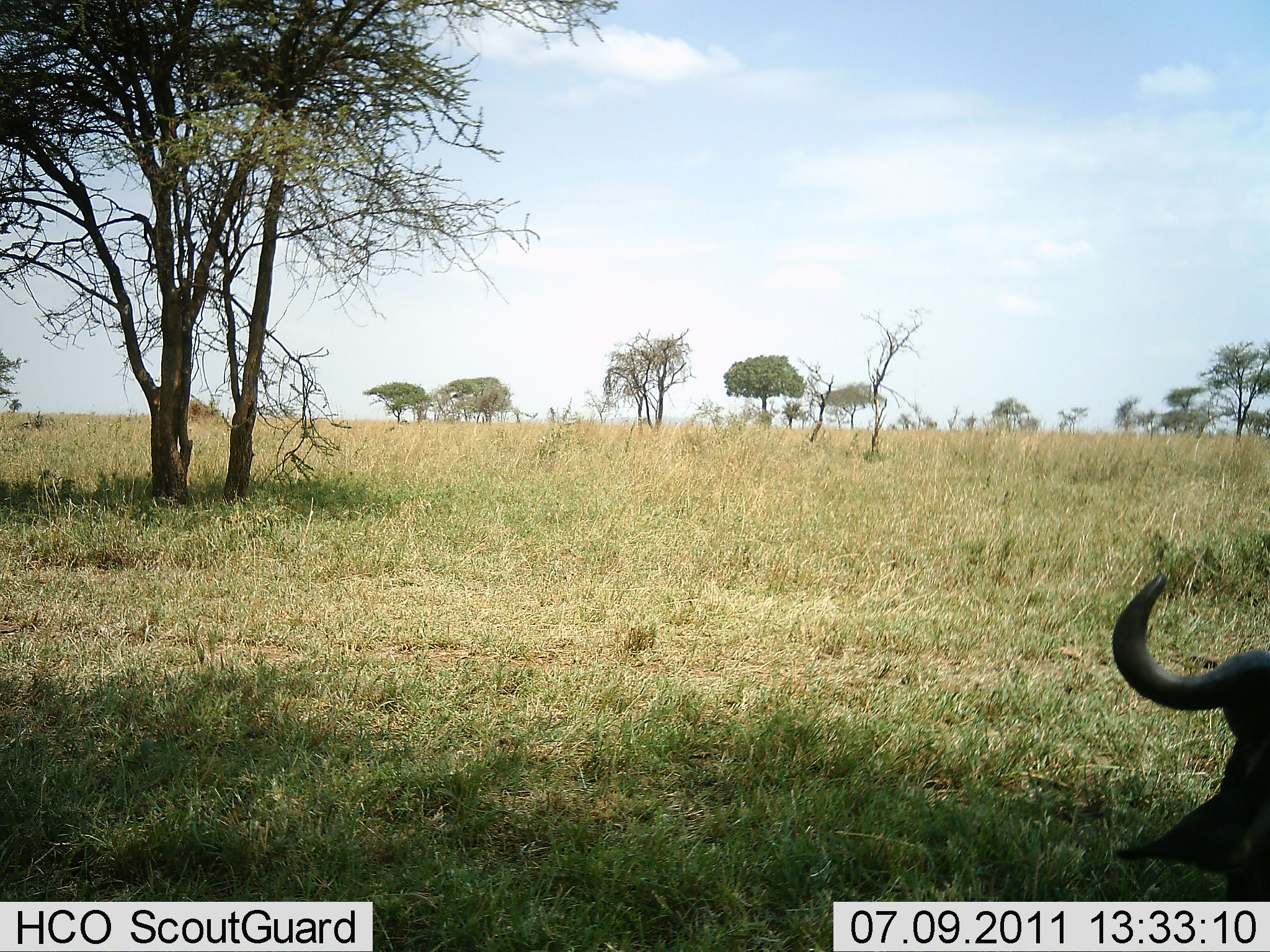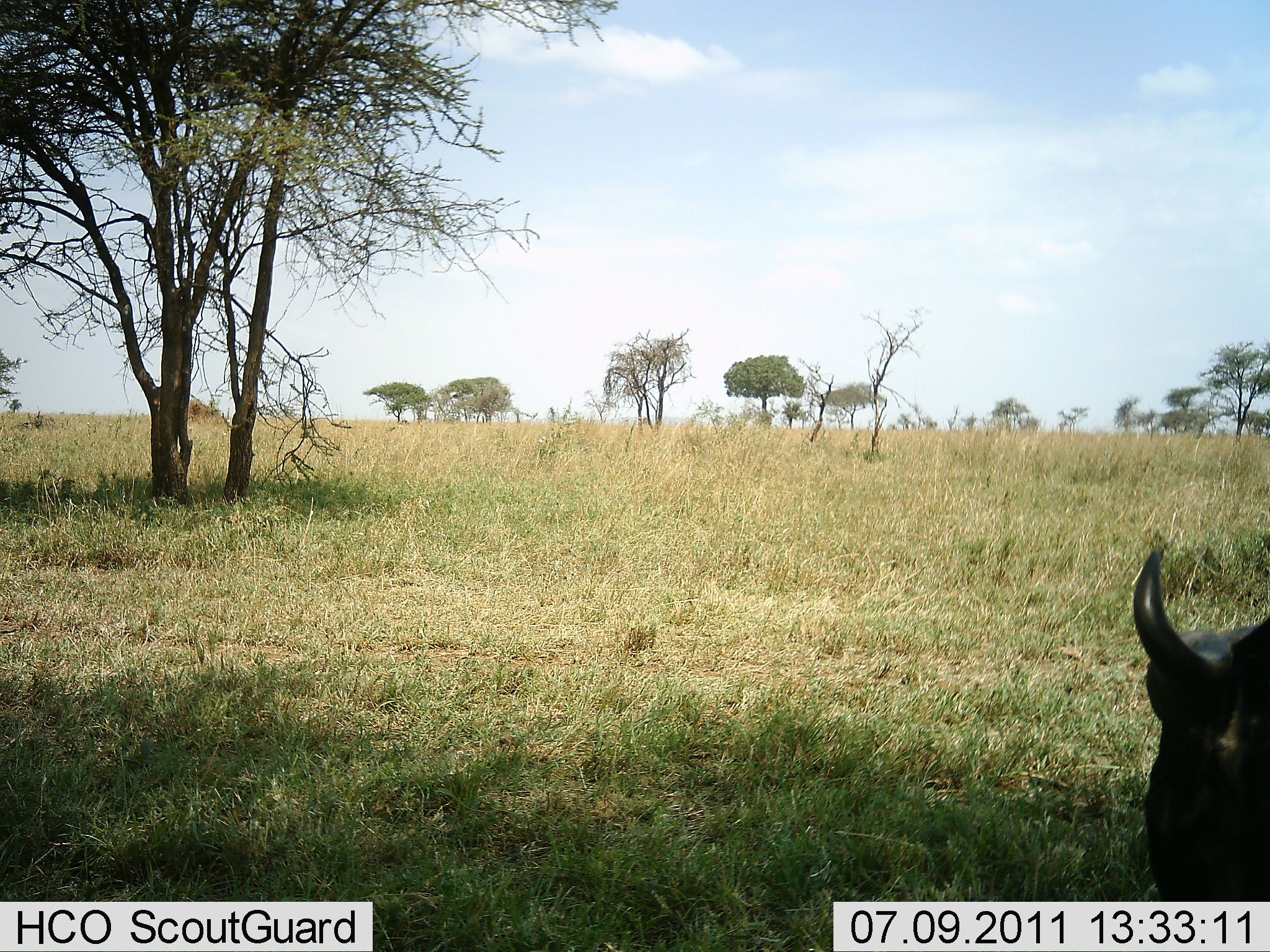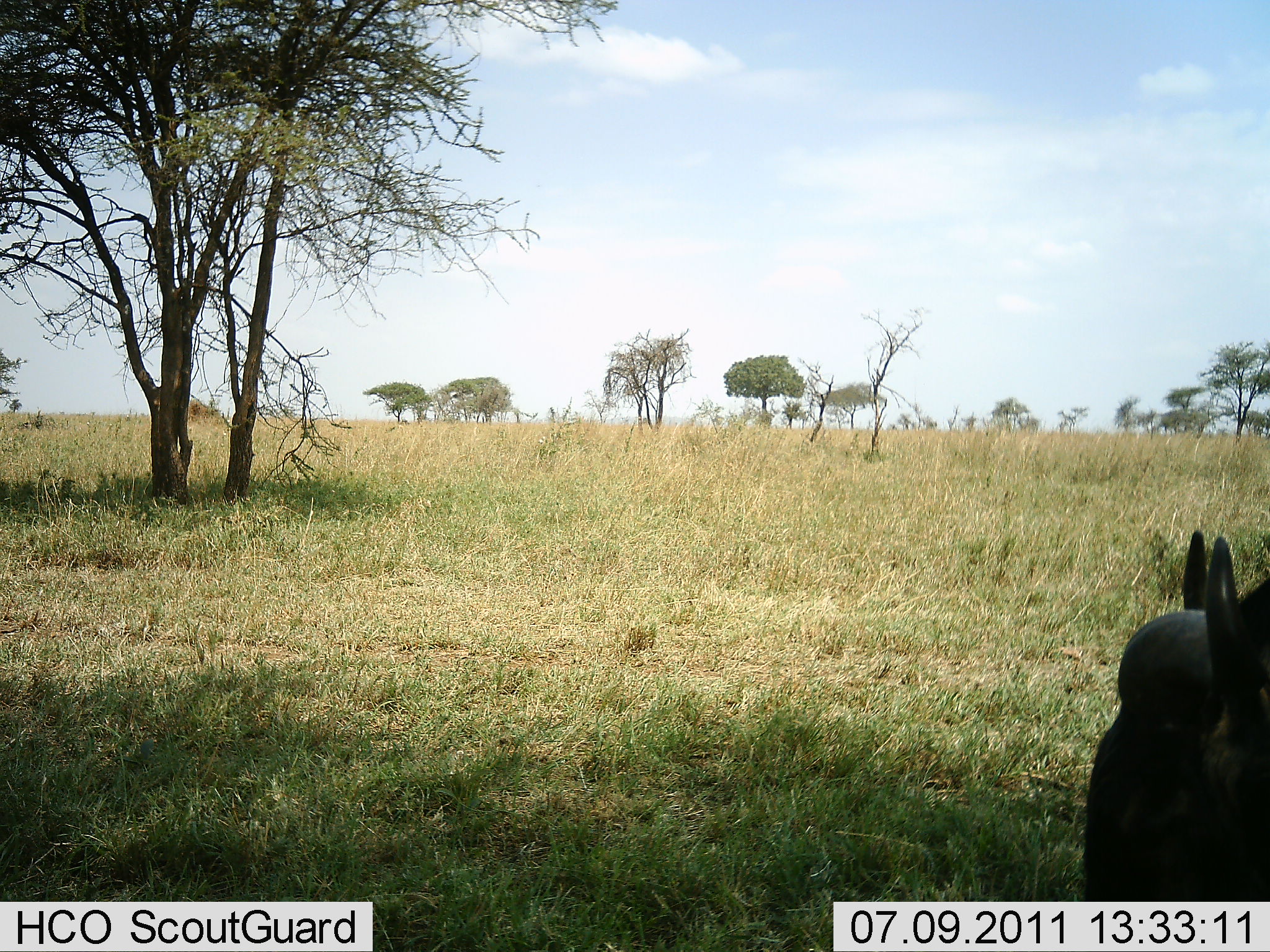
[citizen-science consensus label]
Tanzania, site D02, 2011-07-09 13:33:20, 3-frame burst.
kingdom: Animalia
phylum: Chordata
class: Mammalia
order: Artiodactyla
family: Bovidae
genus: Syncerus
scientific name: Syncerus caffer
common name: cape buffalo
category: buffalo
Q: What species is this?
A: Buffalo (cape buffalo) (Syncerus caffer).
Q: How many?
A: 1.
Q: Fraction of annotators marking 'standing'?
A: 10%.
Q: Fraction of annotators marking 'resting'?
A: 40%.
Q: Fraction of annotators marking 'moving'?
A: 20%.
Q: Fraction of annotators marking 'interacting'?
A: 0%.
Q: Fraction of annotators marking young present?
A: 0%.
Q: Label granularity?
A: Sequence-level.